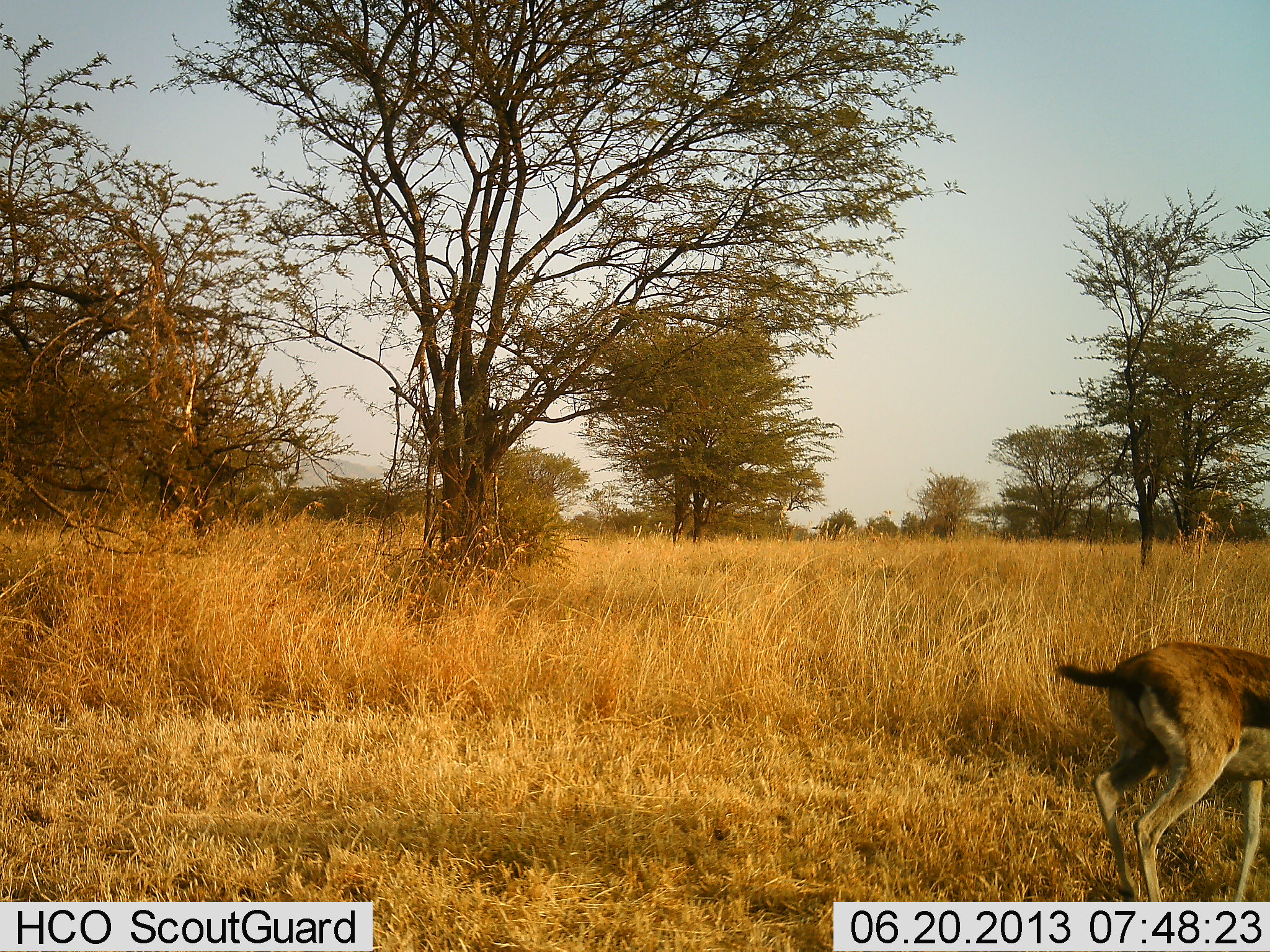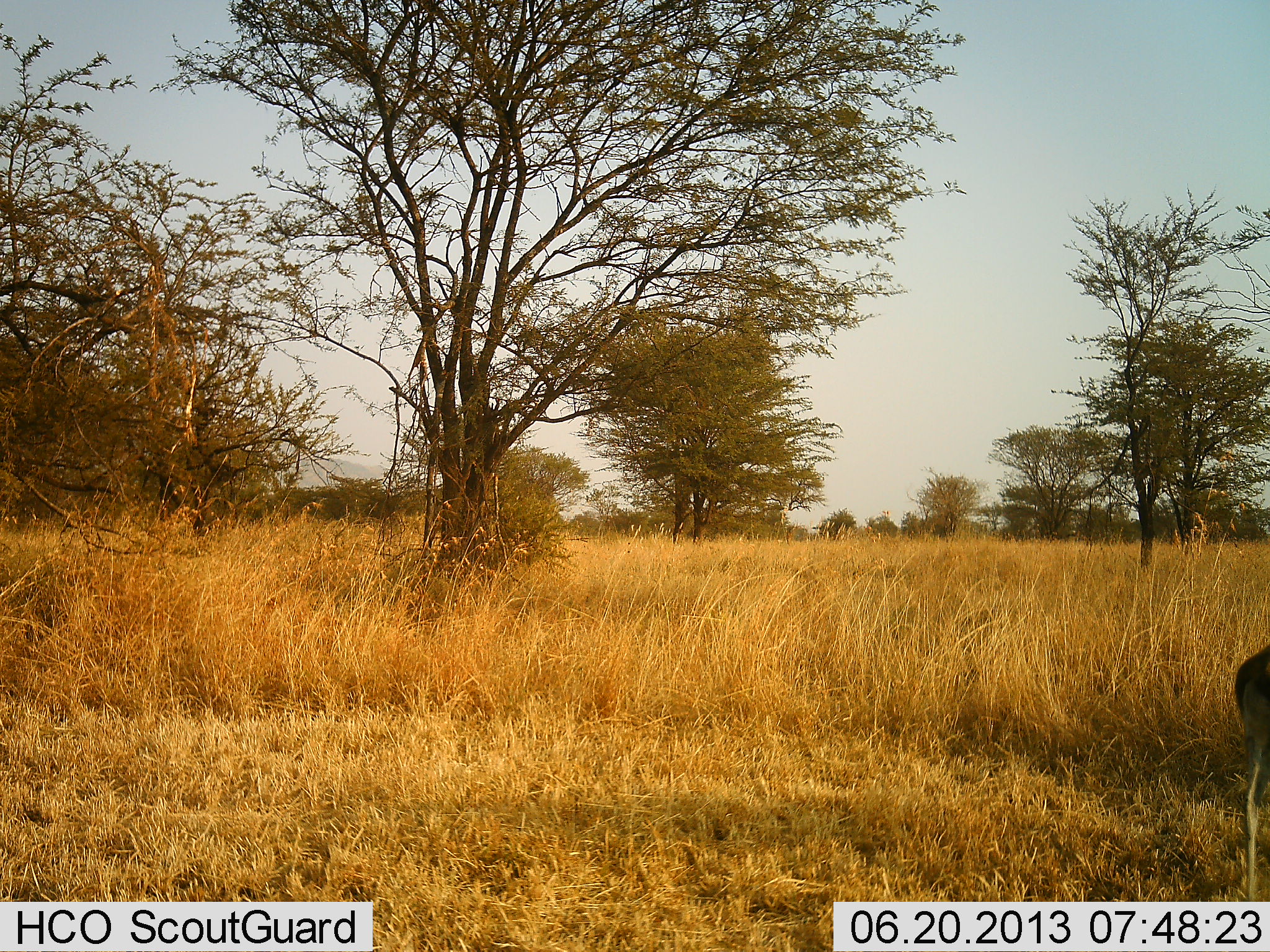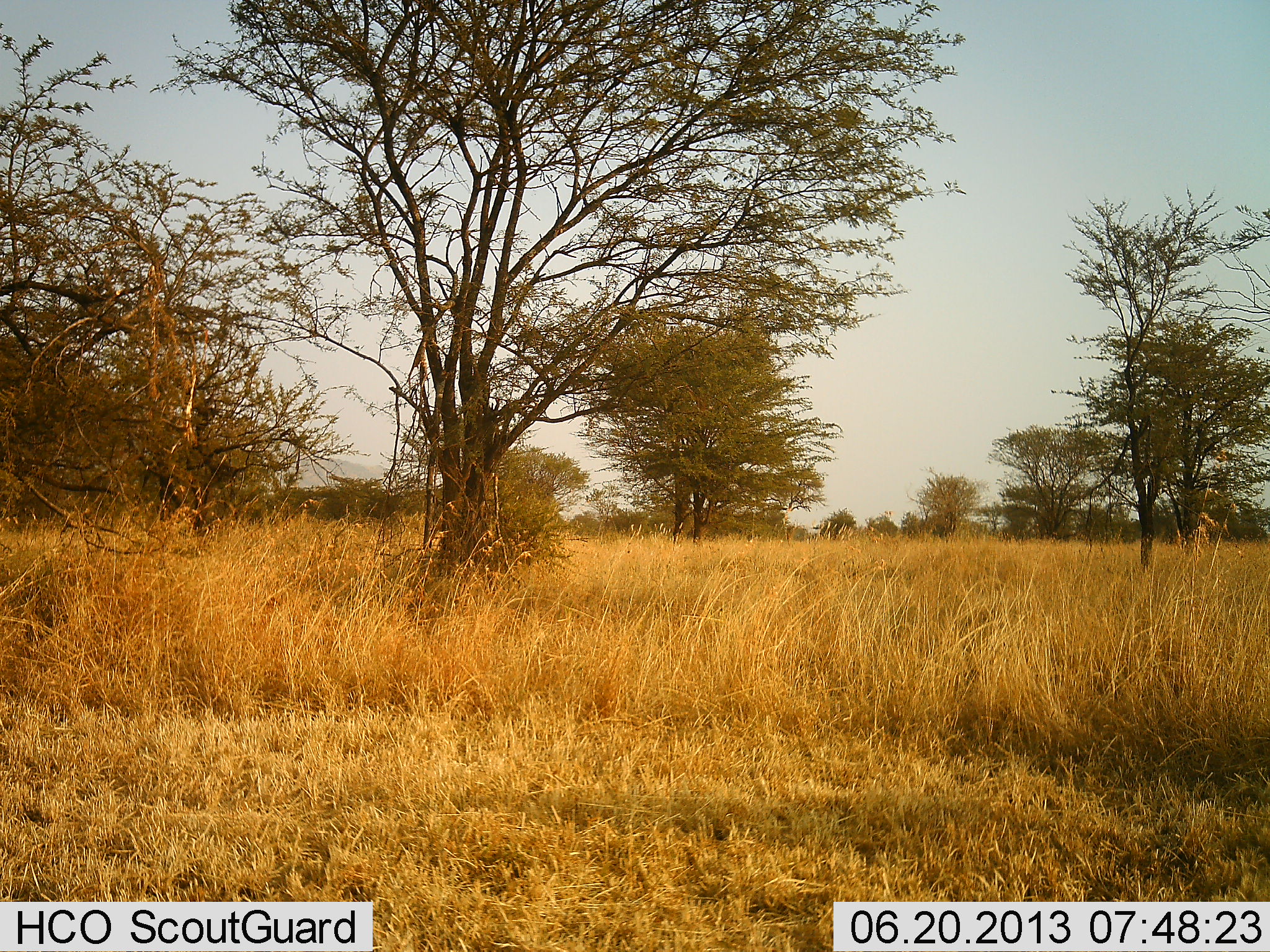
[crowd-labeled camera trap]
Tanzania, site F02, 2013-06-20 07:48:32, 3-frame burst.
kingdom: Animalia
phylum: Chordata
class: Mammalia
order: Artiodactyla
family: Bovidae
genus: Eudorcas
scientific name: Eudorcas thomsonii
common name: thomson's gazelle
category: gazellethomsons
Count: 1.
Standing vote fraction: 6%.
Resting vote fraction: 0%.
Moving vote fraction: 100%.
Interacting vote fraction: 0%.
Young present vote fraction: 6%.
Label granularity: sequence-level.